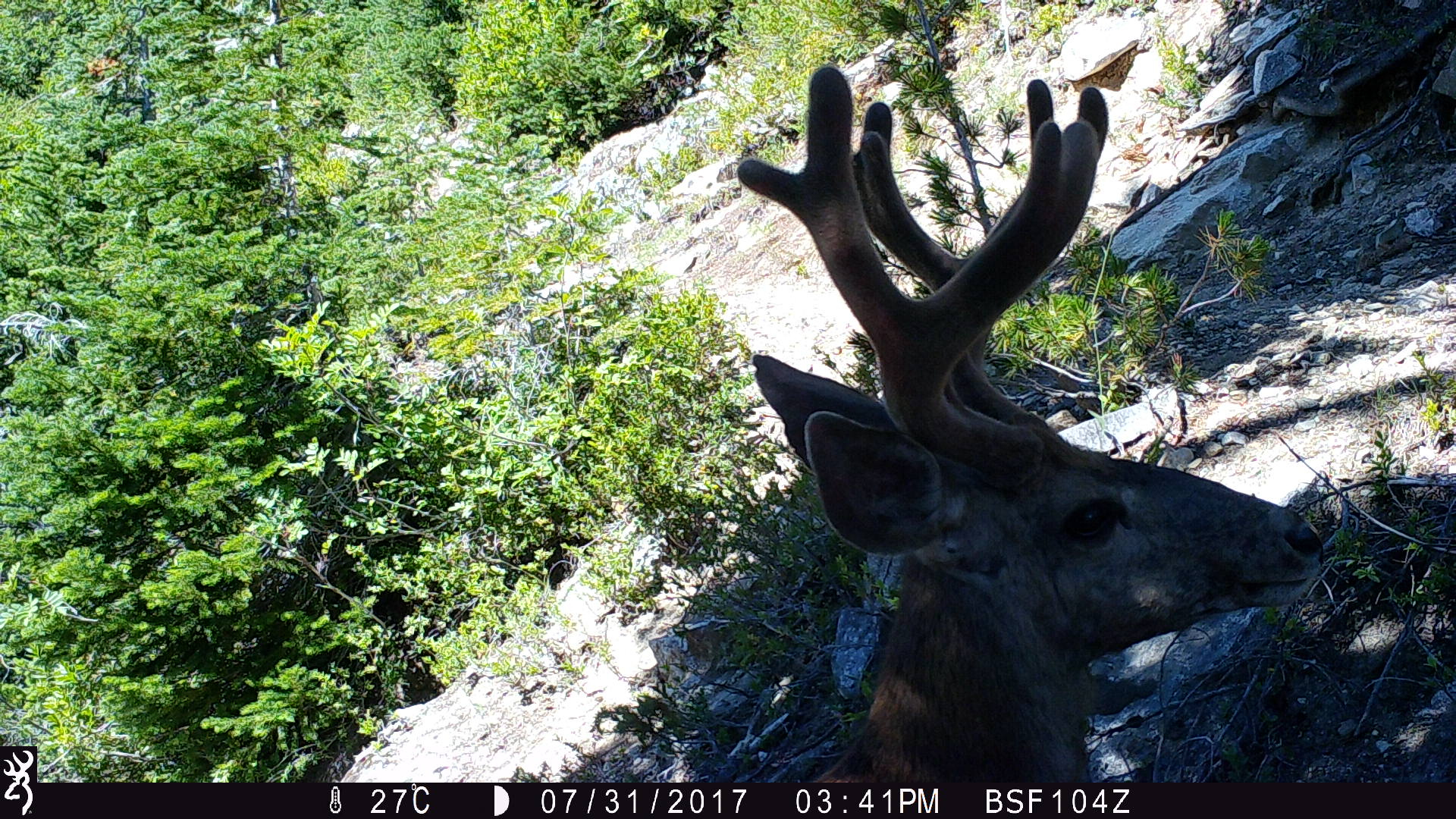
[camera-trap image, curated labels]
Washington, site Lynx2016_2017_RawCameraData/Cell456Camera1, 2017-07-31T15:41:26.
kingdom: Animalia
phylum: Chordata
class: Mammalia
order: Artiodactyla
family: Cervidae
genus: Odocoileus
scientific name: Odocoileus hemionus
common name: mule deer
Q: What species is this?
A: Odocoileus hemionus (mule deer).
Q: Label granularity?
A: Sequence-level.